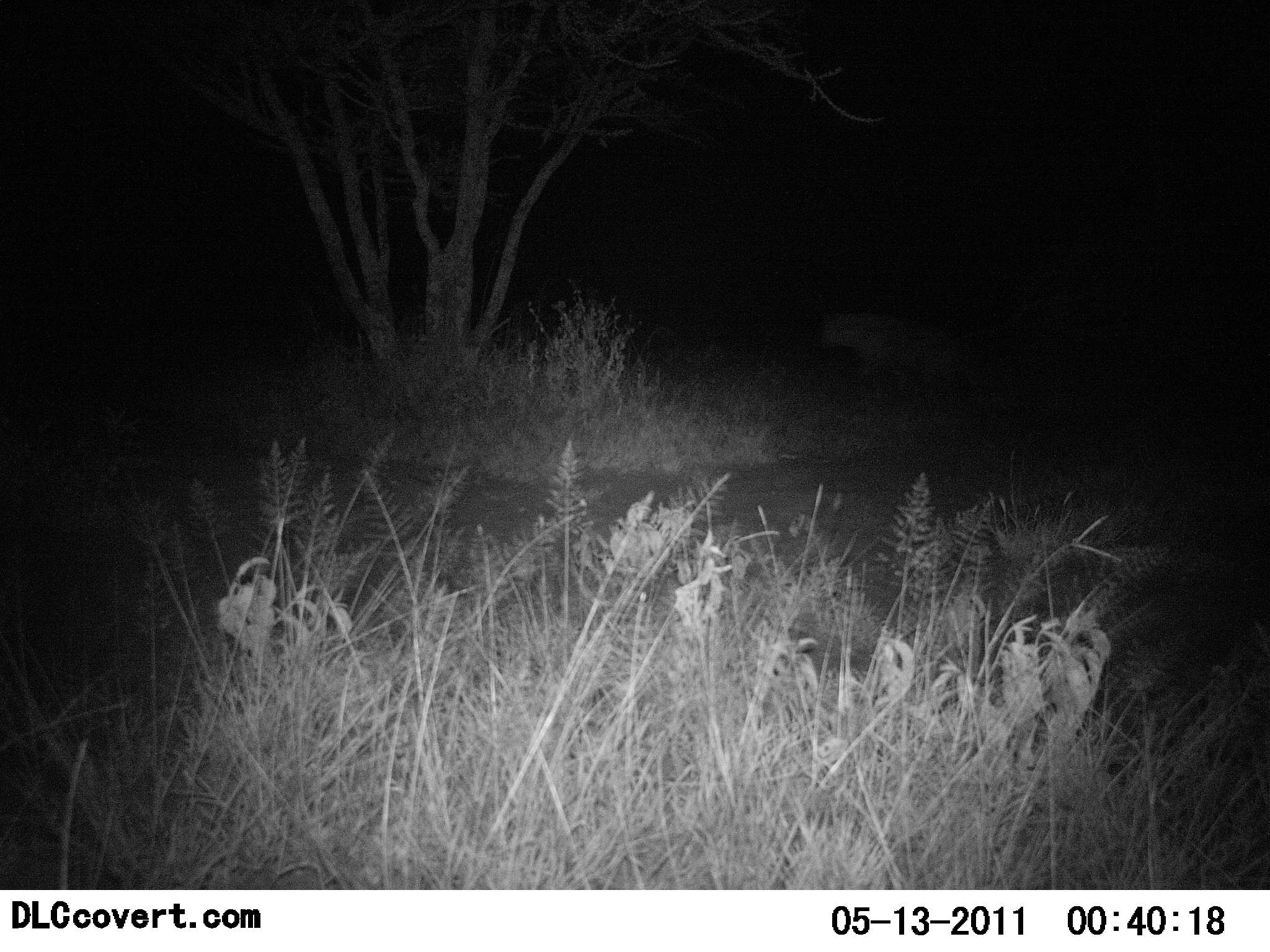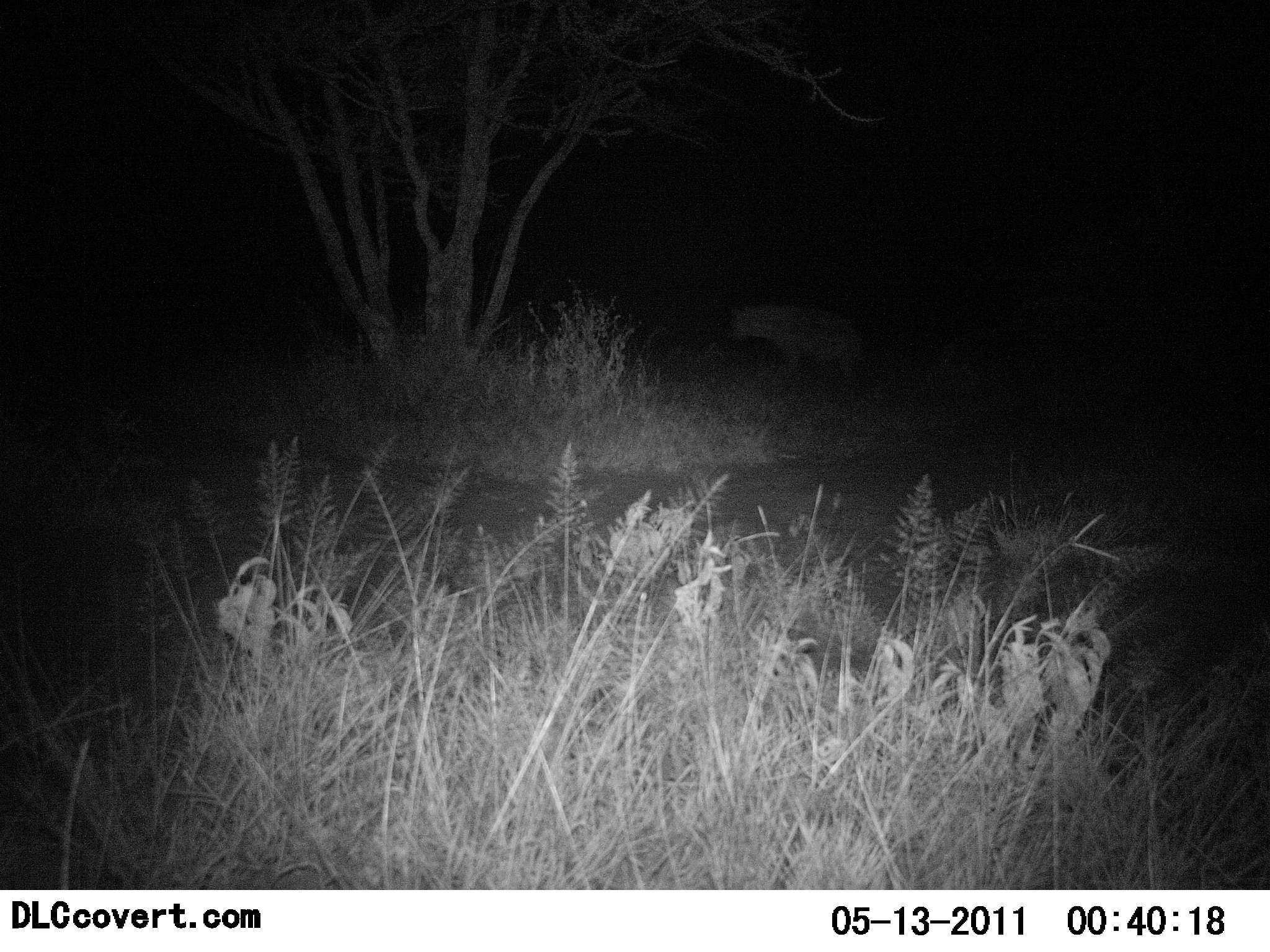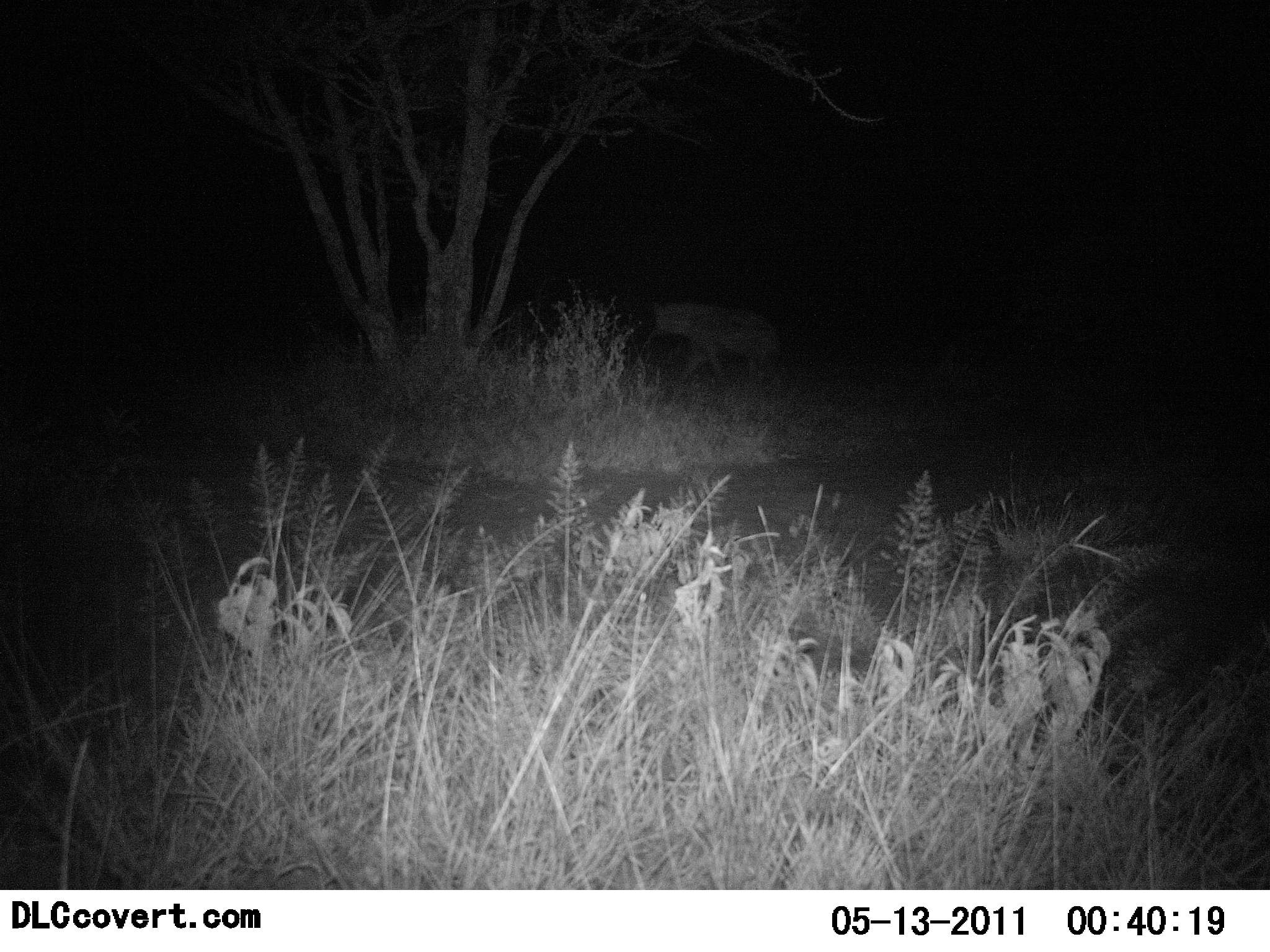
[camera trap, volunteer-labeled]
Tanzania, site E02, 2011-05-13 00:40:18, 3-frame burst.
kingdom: Animalia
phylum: Chordata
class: Mammalia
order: Carnivora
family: Hyaenidae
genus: Crocuta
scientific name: Crocuta crocuta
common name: spotted hyena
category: hyenaspotted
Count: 1.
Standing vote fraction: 0%.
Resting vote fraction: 0%.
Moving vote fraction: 100%.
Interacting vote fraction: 0%.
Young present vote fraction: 0%.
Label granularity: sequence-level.